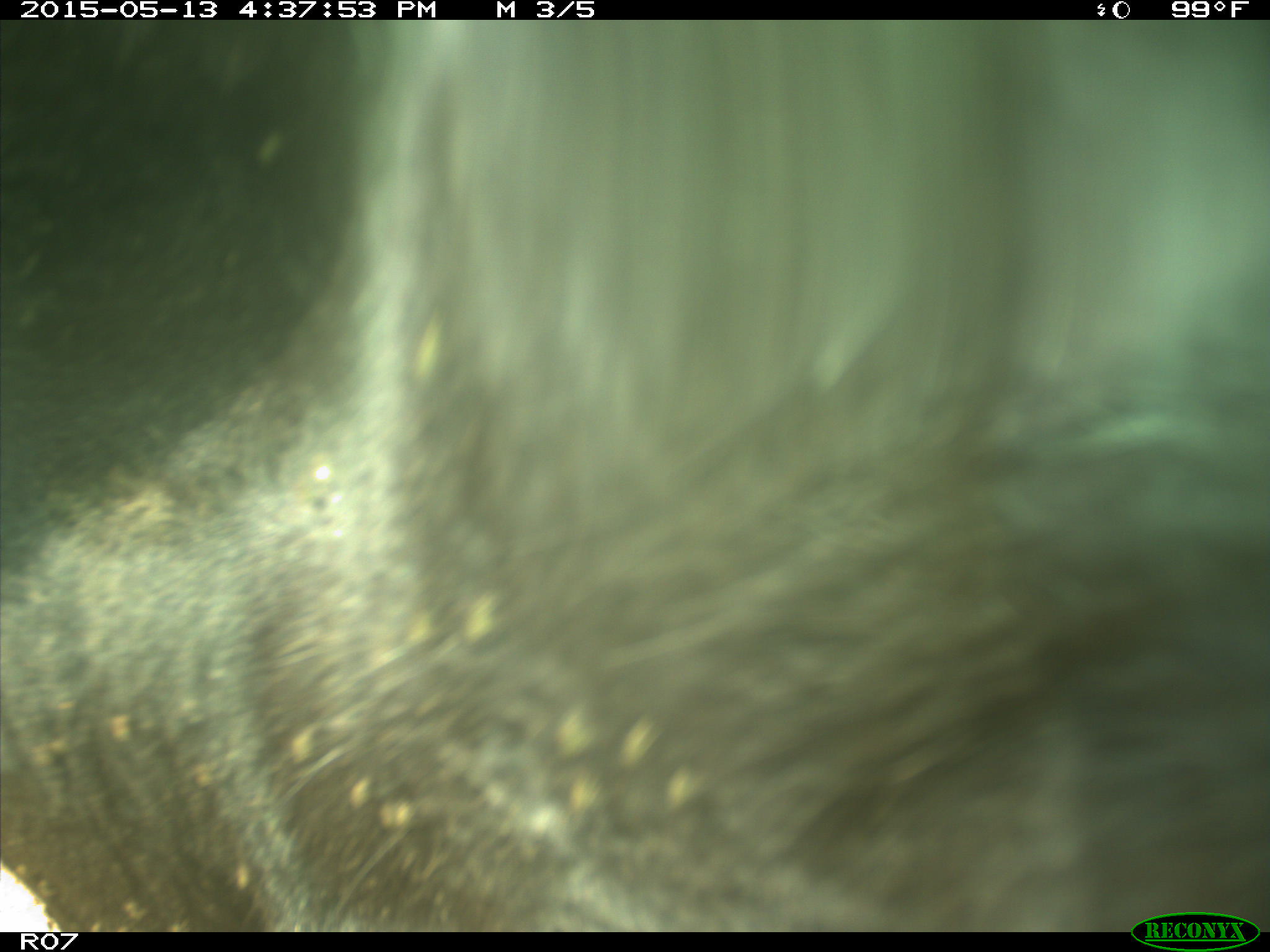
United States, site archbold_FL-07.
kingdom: Animalia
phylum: Chordata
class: Mammalia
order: Artiodactyla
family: Bovidae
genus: Bos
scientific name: Bos taurus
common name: domestic cow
Bos taurus (domestic cow).